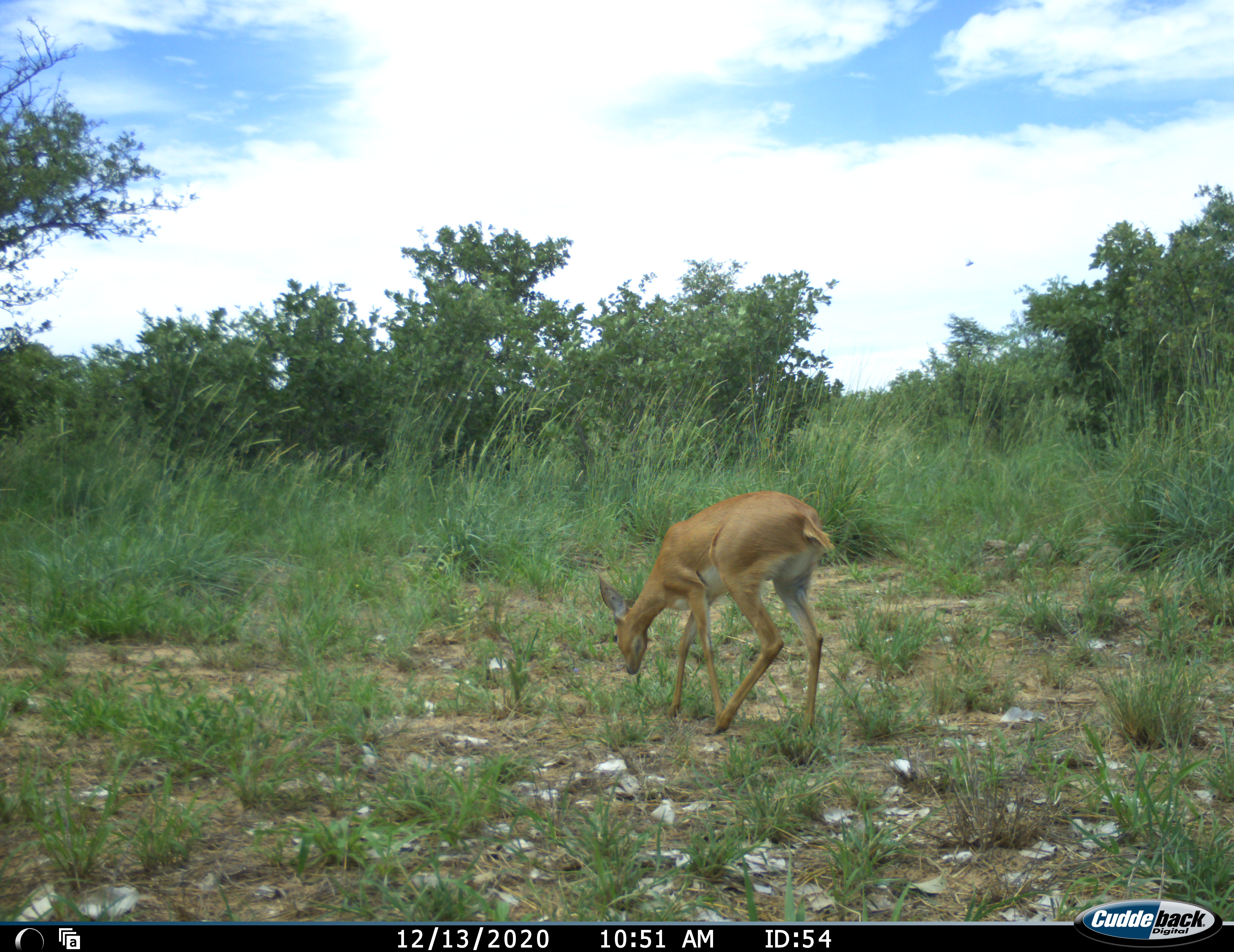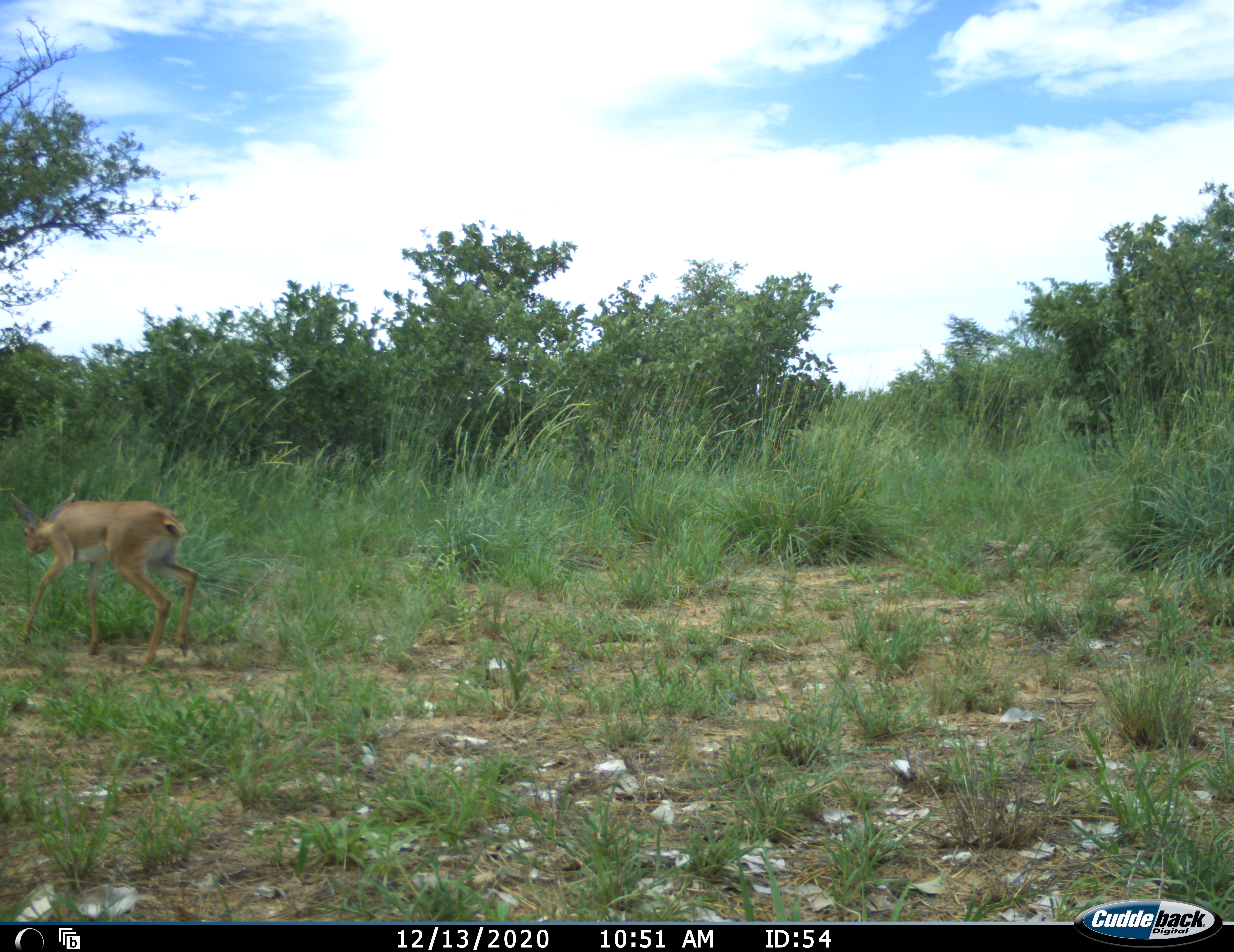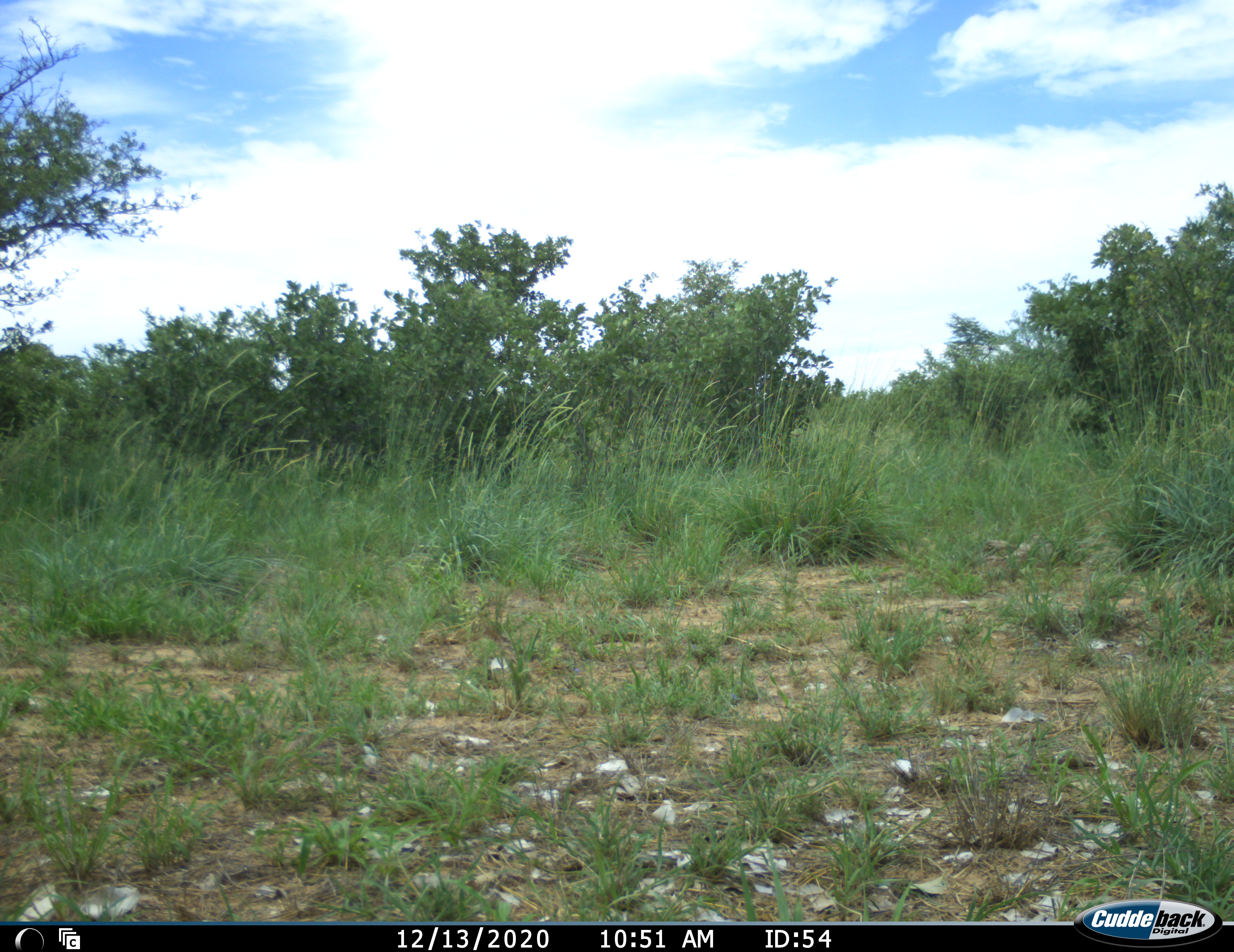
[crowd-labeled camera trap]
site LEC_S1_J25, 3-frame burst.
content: unidentified animal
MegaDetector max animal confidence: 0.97